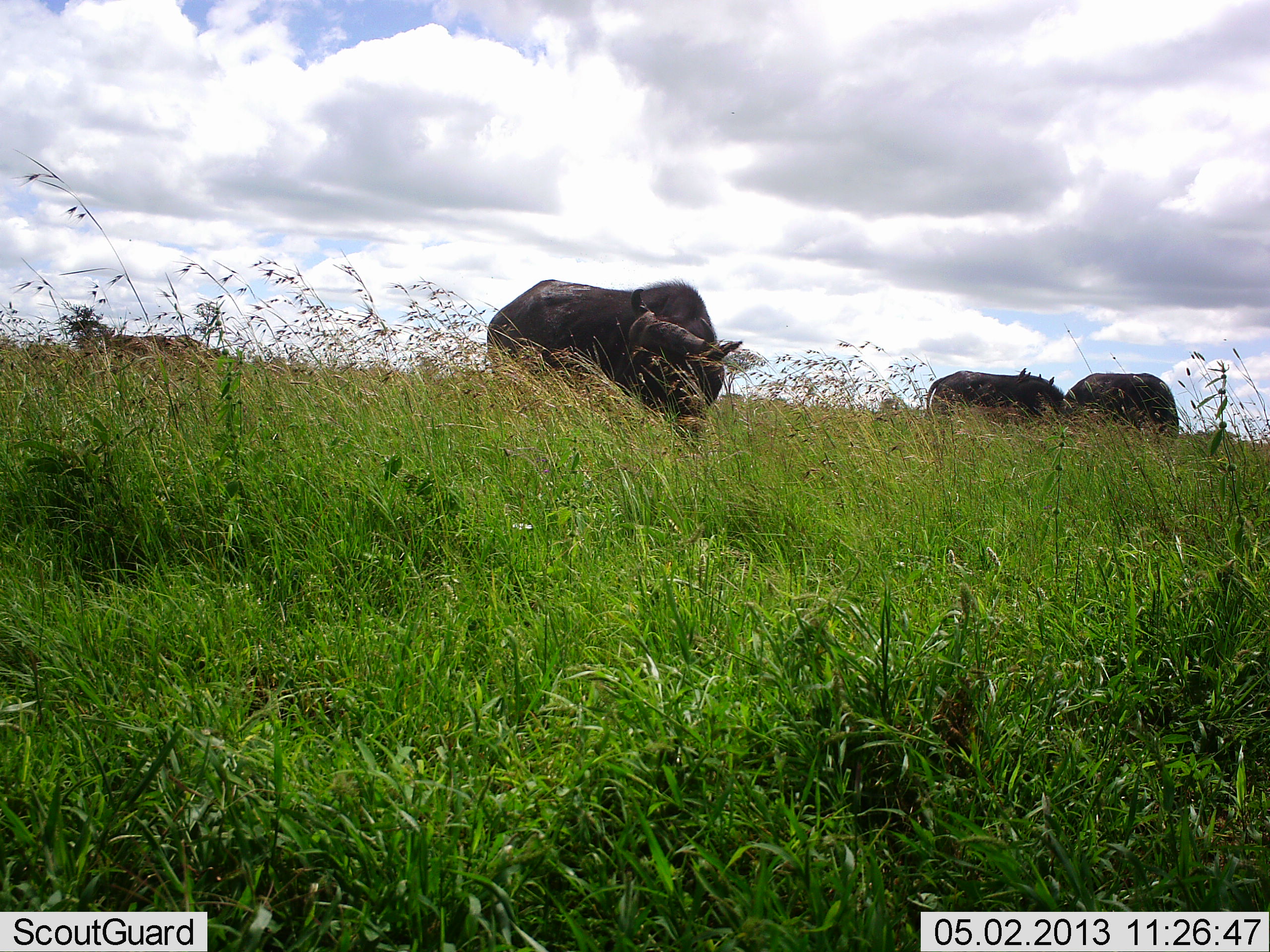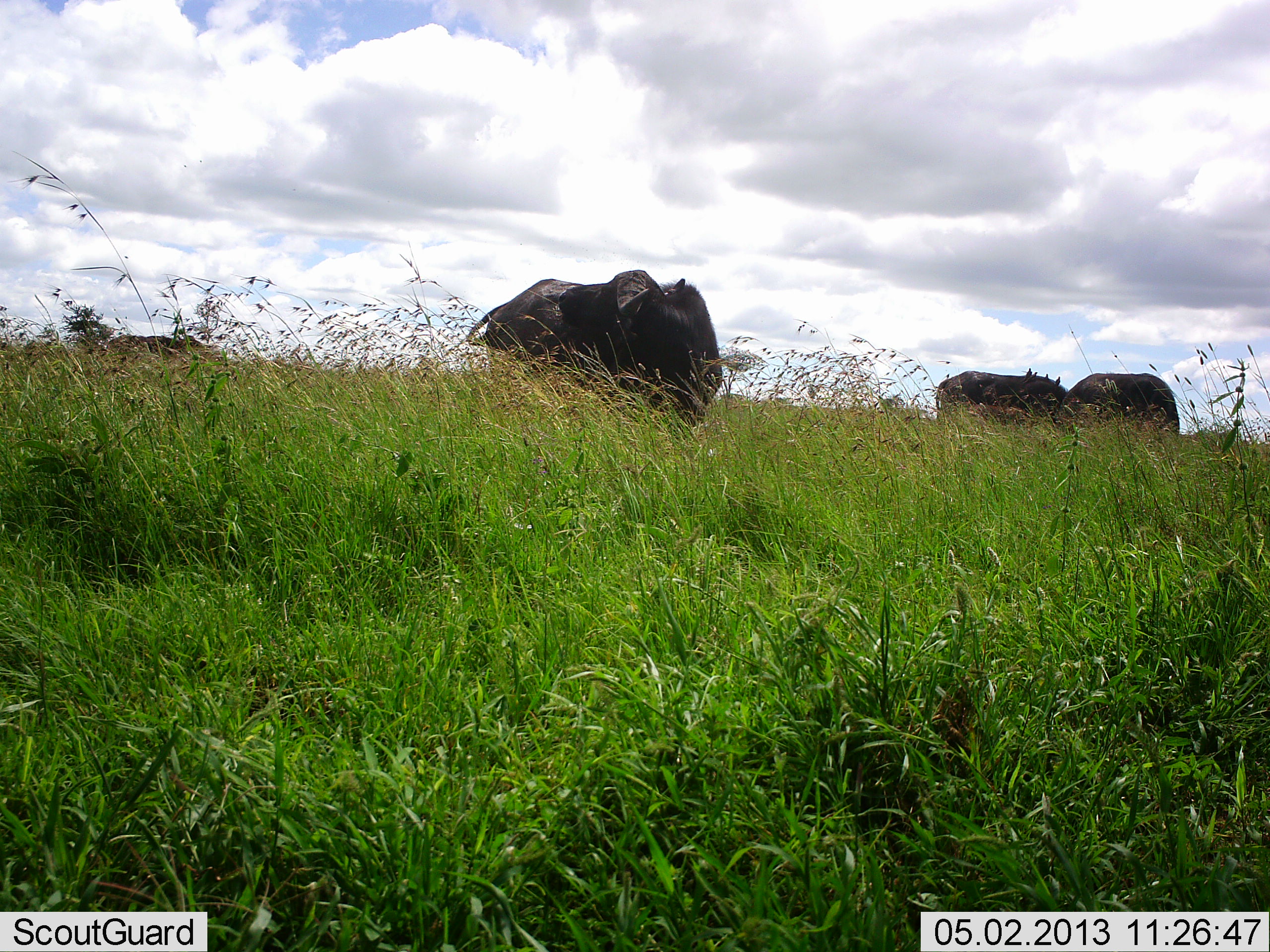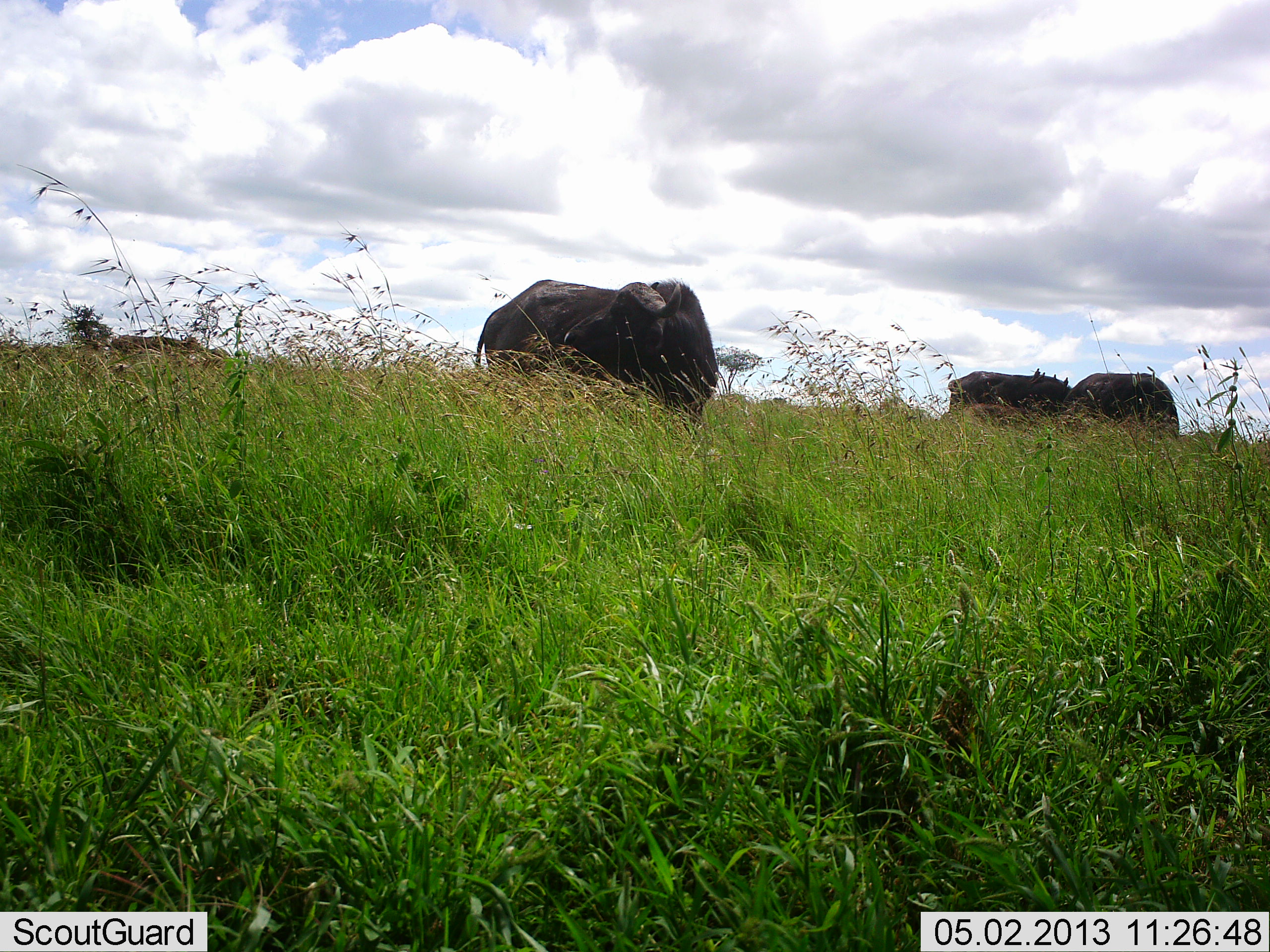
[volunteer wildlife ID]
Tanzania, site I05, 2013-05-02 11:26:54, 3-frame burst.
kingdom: Animalia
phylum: Chordata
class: Mammalia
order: Artiodactyla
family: Bovidae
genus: Syncerus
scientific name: Syncerus caffer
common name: cape buffalo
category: buffalo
Buffalo (cape buffalo) (Syncerus caffer), count 4. Behavior (volunteer vote fractions): standing 71%, resting 0%, moving 0%, interacting 0%. Young present (vote fraction): 0%. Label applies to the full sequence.